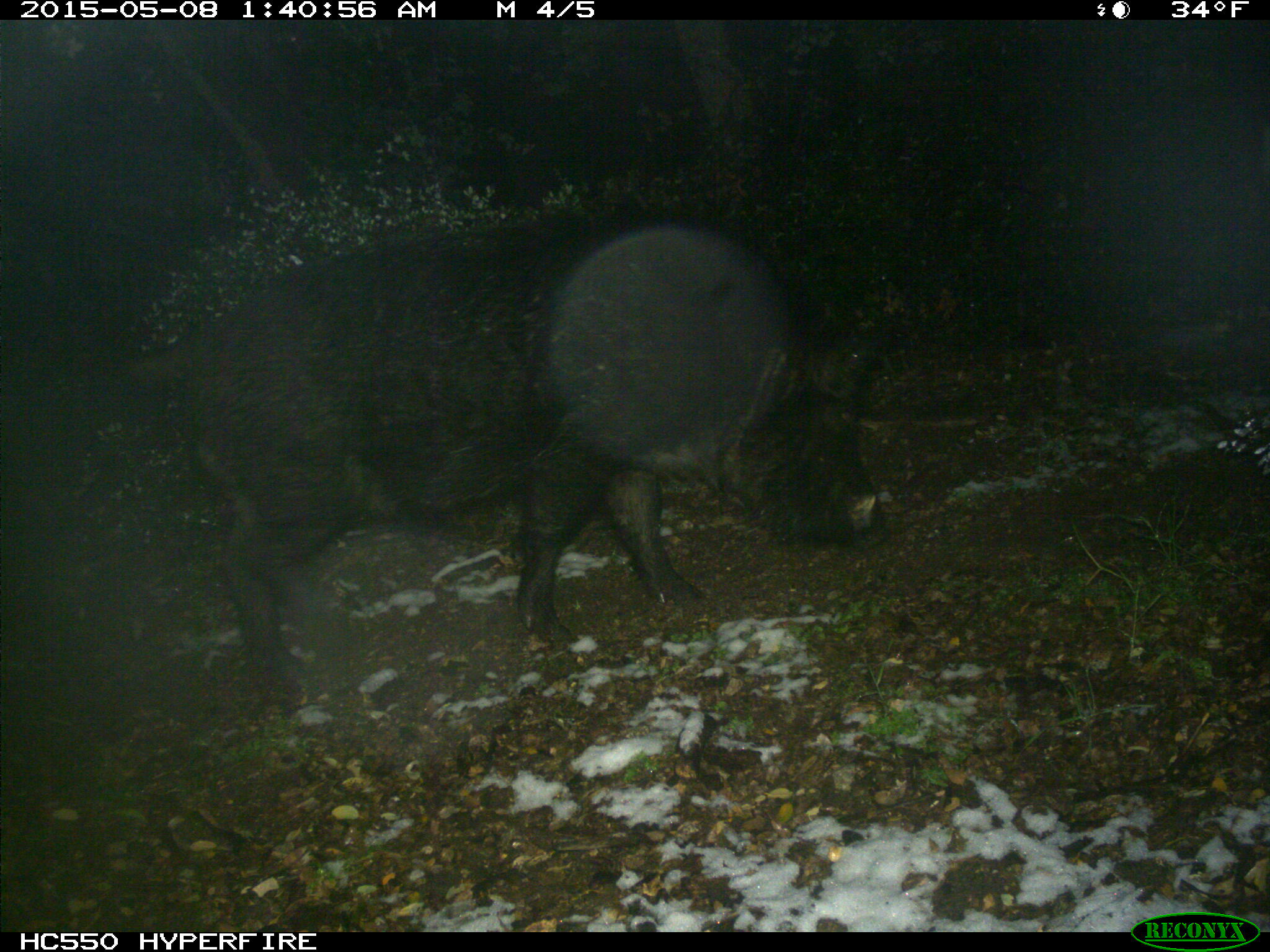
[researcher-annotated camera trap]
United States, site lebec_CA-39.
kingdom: Animalia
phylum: Chordata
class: Mammalia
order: Artiodactyla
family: Suidae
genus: Sus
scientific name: Sus scrofa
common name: wild boar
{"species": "Sus scrofa (wild boar)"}